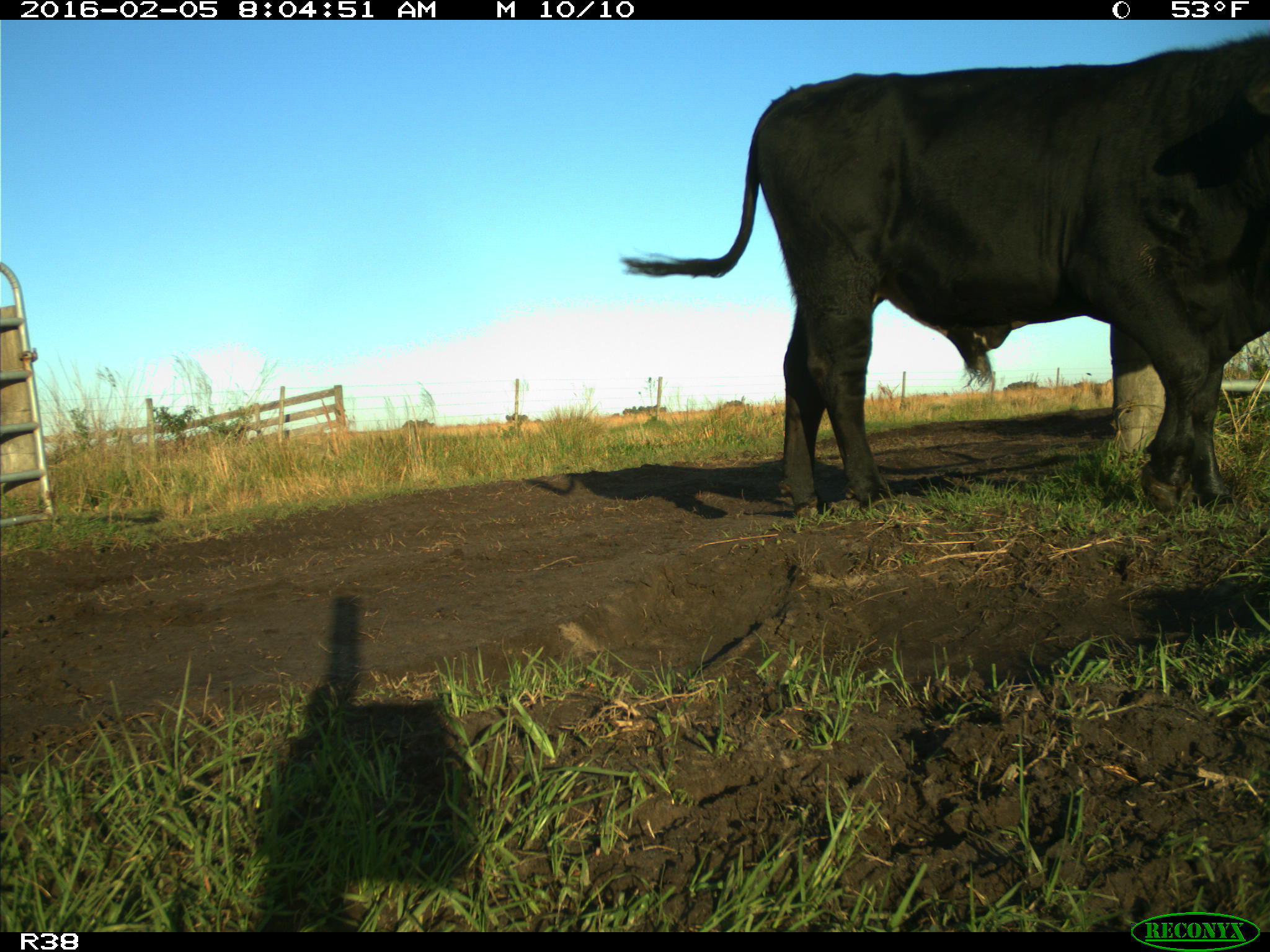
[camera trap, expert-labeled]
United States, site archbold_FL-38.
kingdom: Animalia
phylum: Chordata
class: Mammalia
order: Artiodactyla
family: Bovidae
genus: Bos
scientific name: Bos taurus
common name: domestic cow